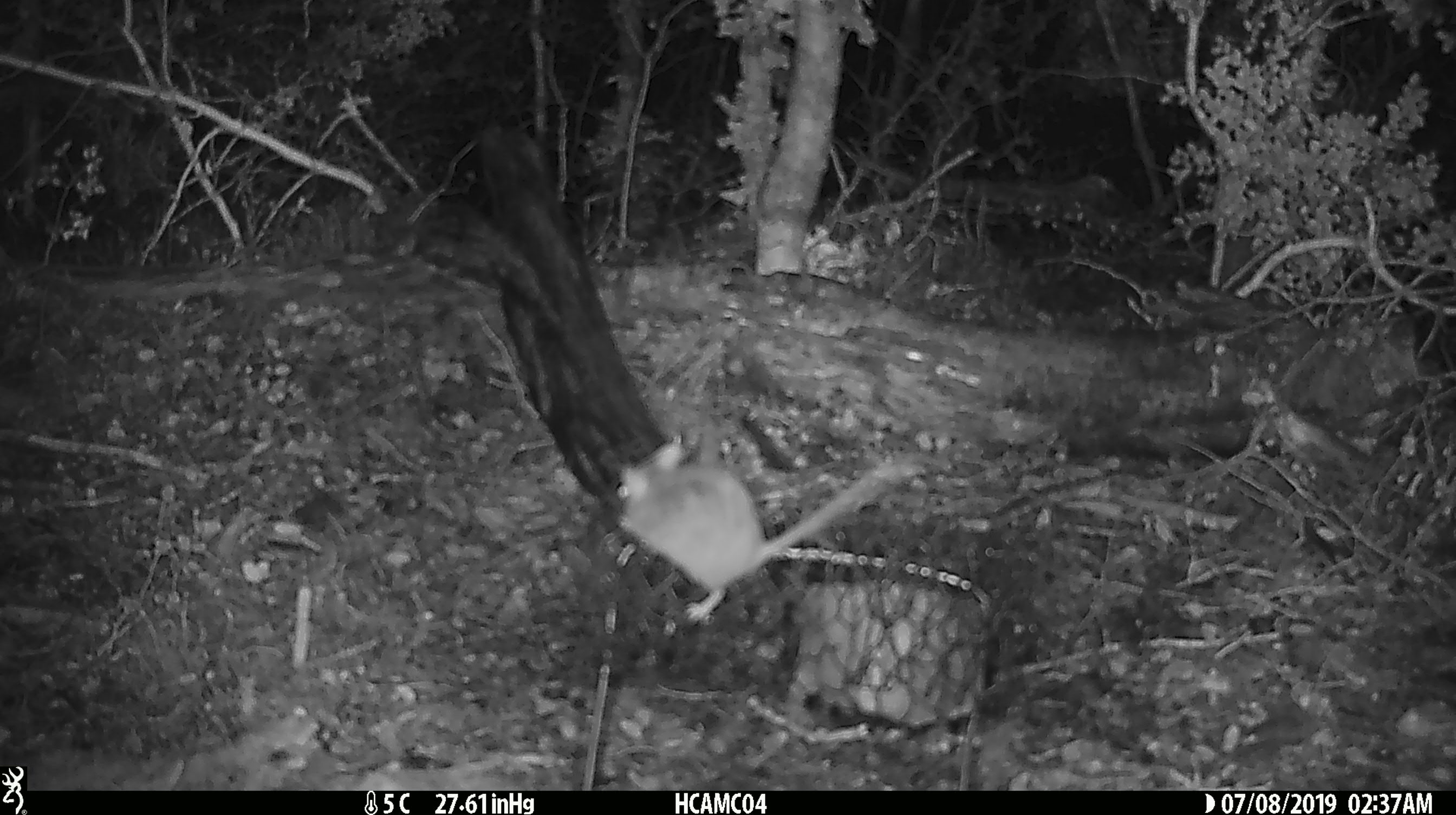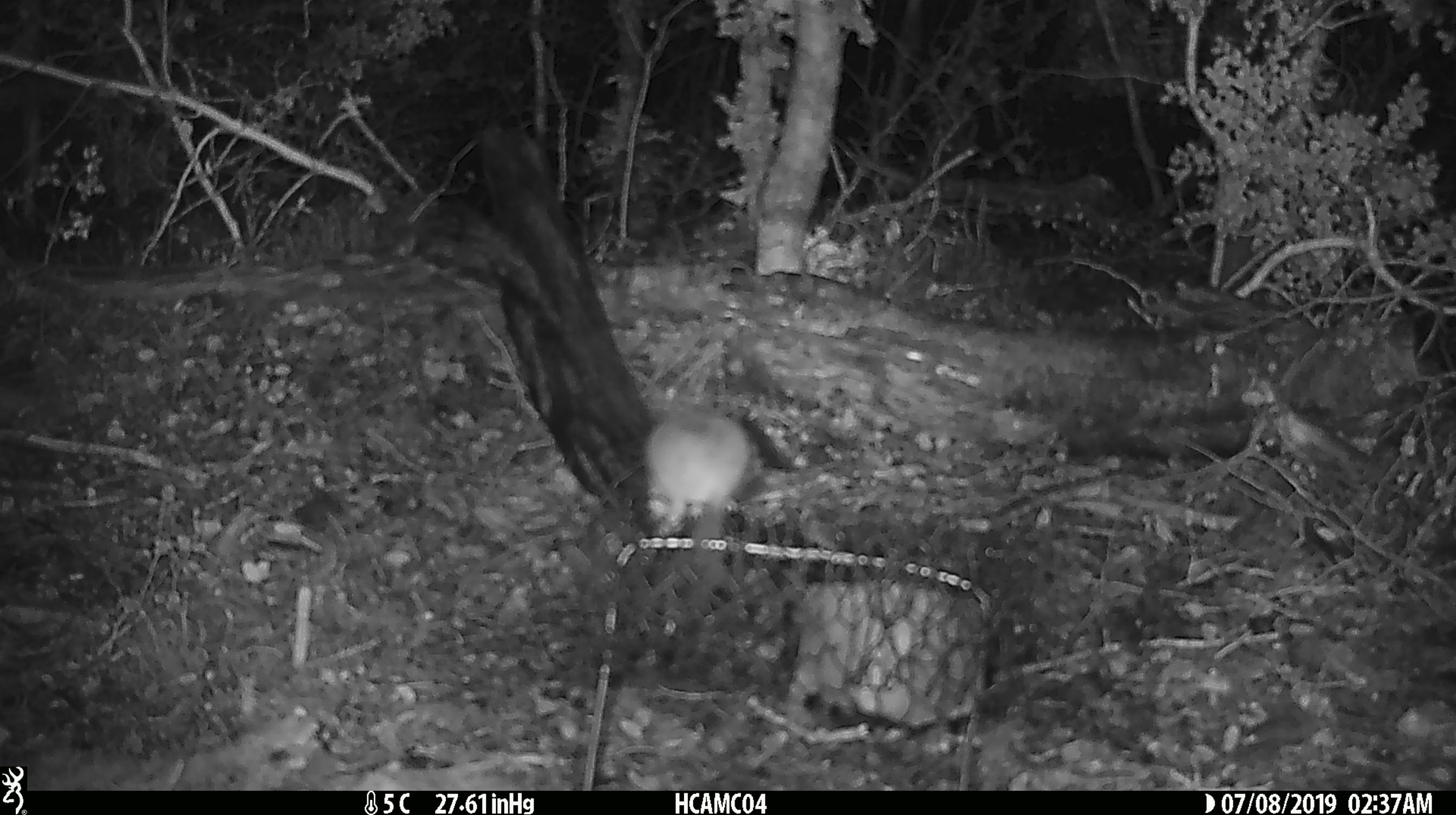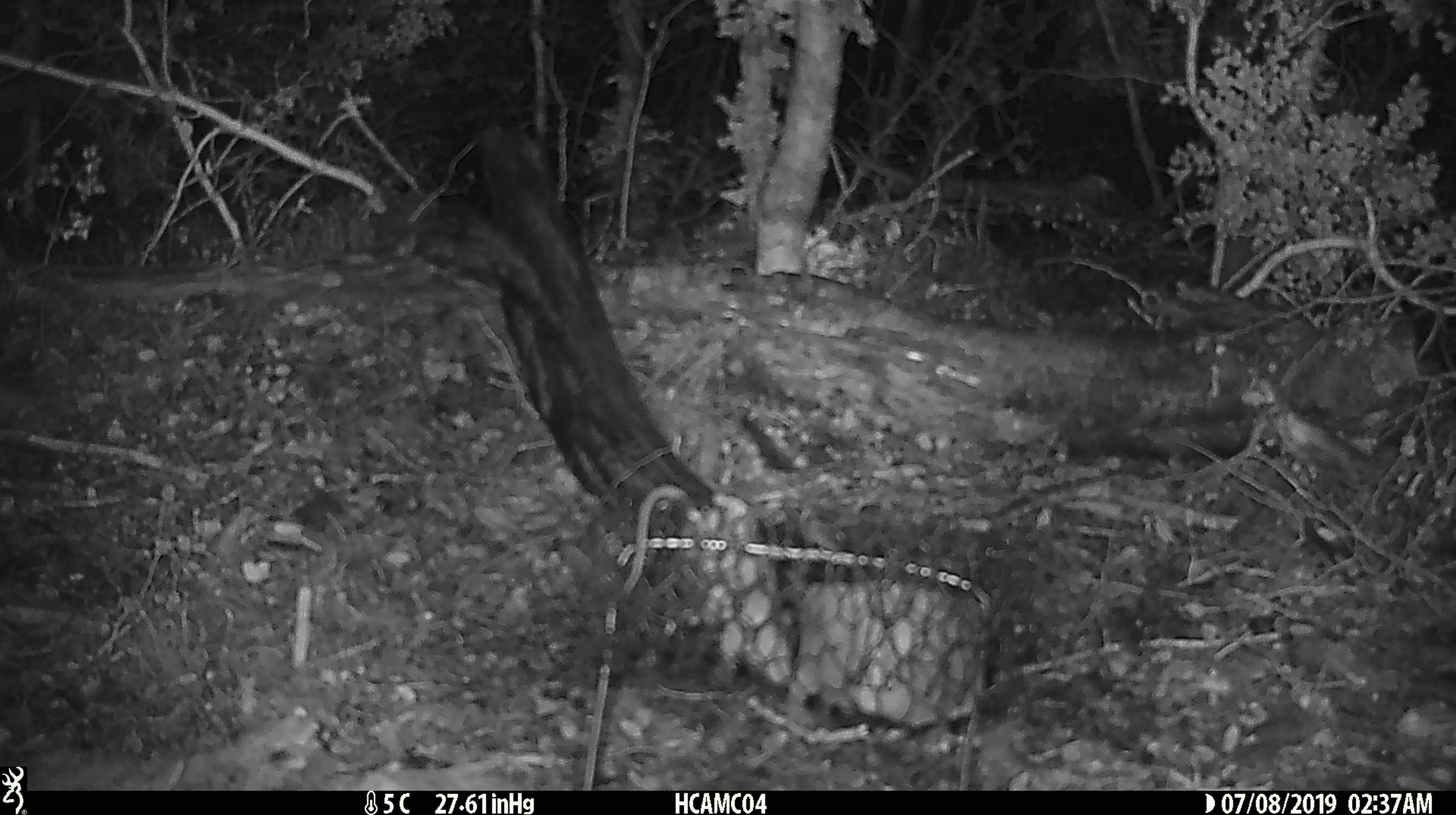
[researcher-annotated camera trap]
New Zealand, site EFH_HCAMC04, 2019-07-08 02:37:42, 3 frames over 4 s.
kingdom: Animalia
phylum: Chordata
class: Mammalia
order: Rodentia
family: Muridae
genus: Mus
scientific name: Mus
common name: mouse